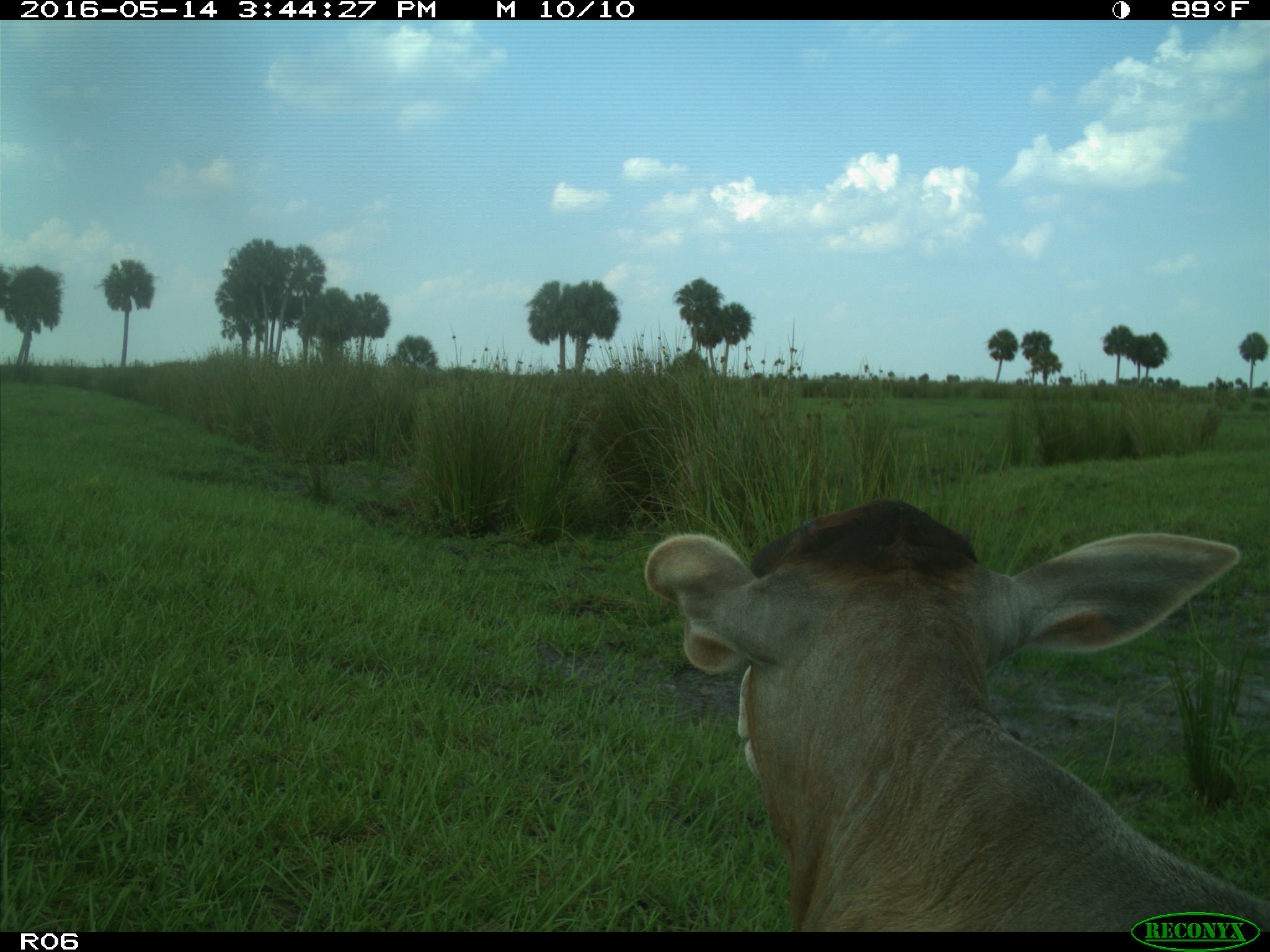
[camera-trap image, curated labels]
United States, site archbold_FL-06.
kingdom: Animalia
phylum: Chordata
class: Mammalia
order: Artiodactyla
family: Bovidae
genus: Bos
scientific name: Bos taurus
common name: domestic cow